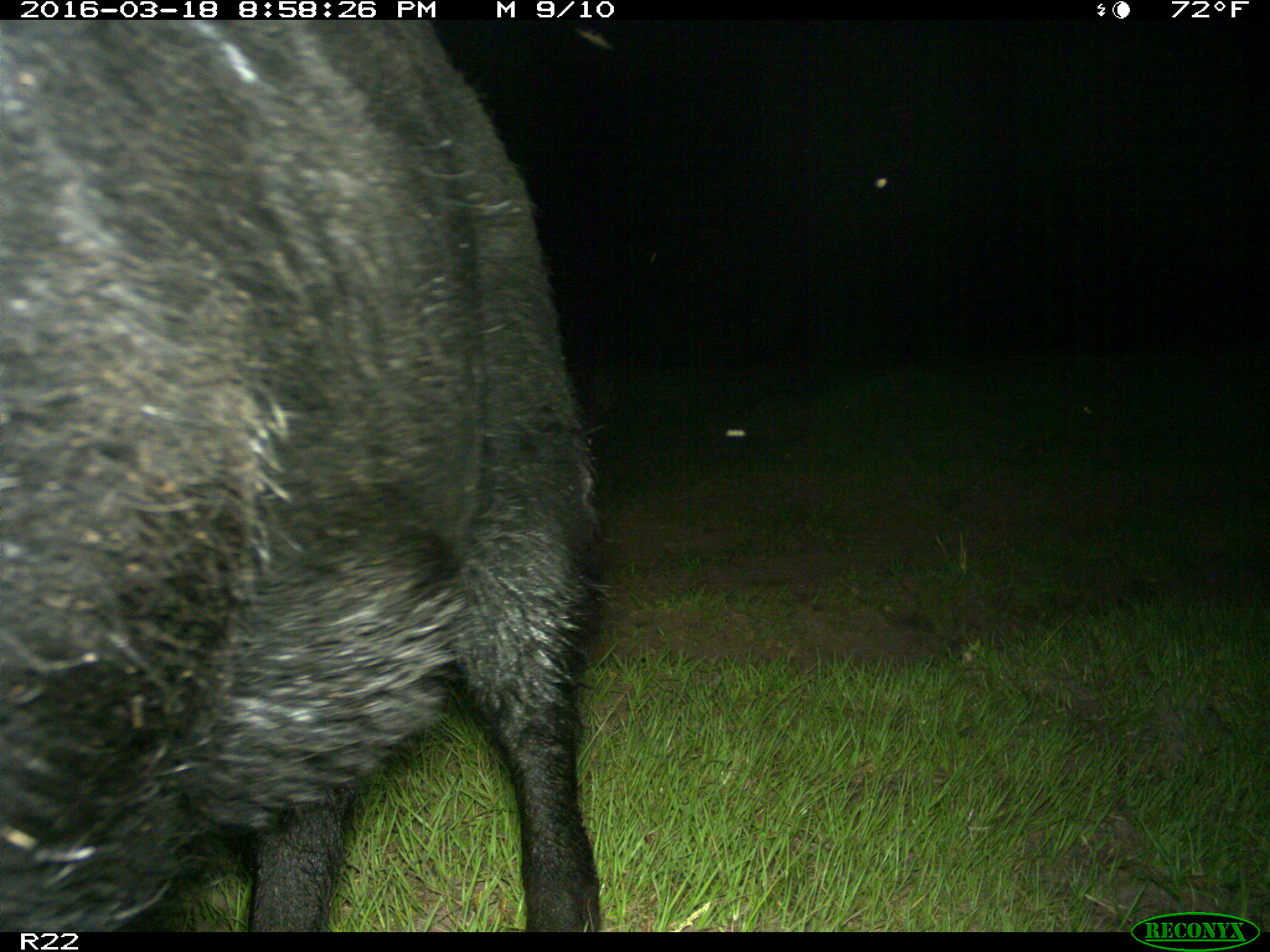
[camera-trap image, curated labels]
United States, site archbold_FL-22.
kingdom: Animalia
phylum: Chordata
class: Mammalia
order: Artiodactyla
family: Suidae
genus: Sus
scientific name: Sus scrofa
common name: wild boar